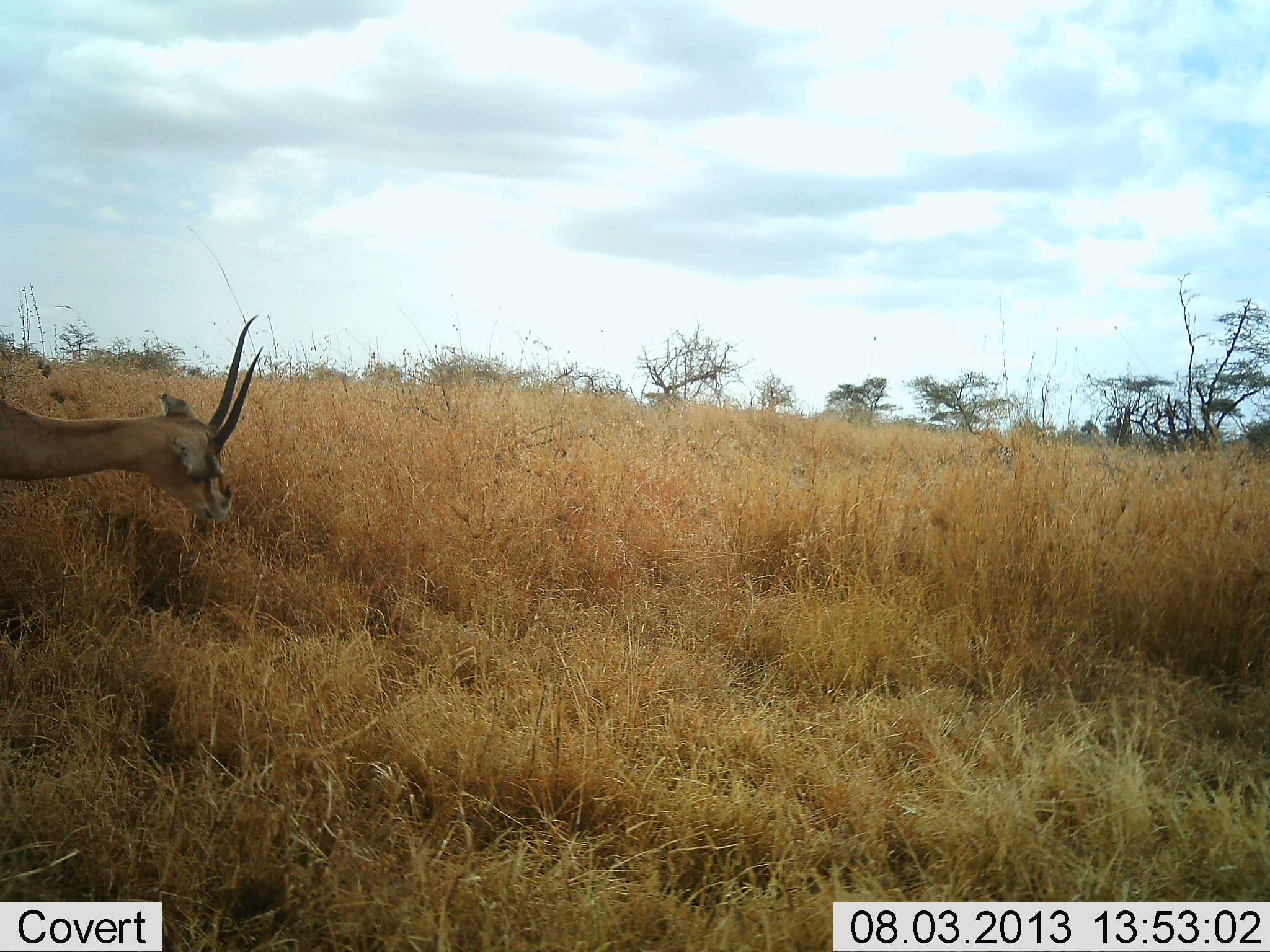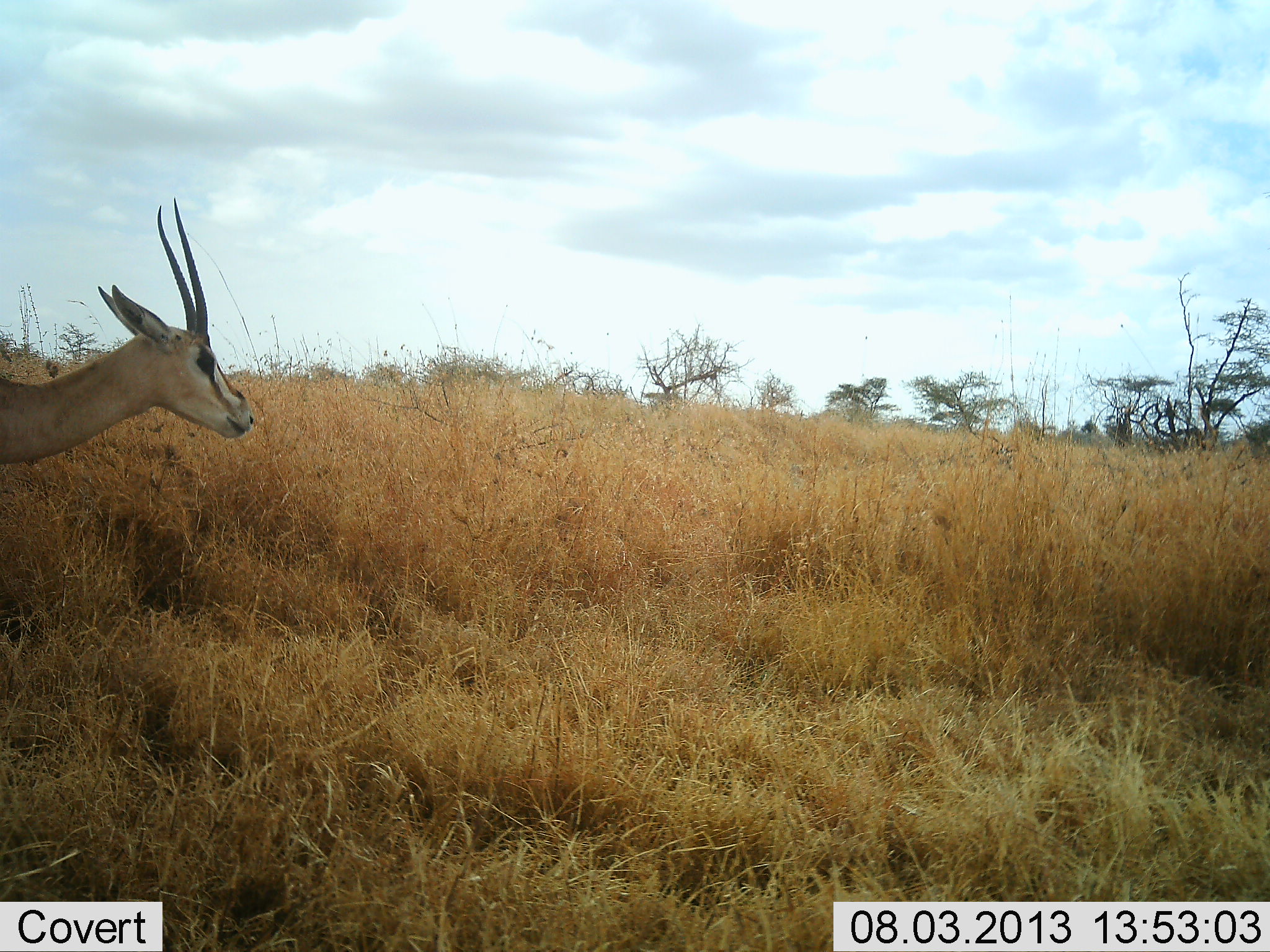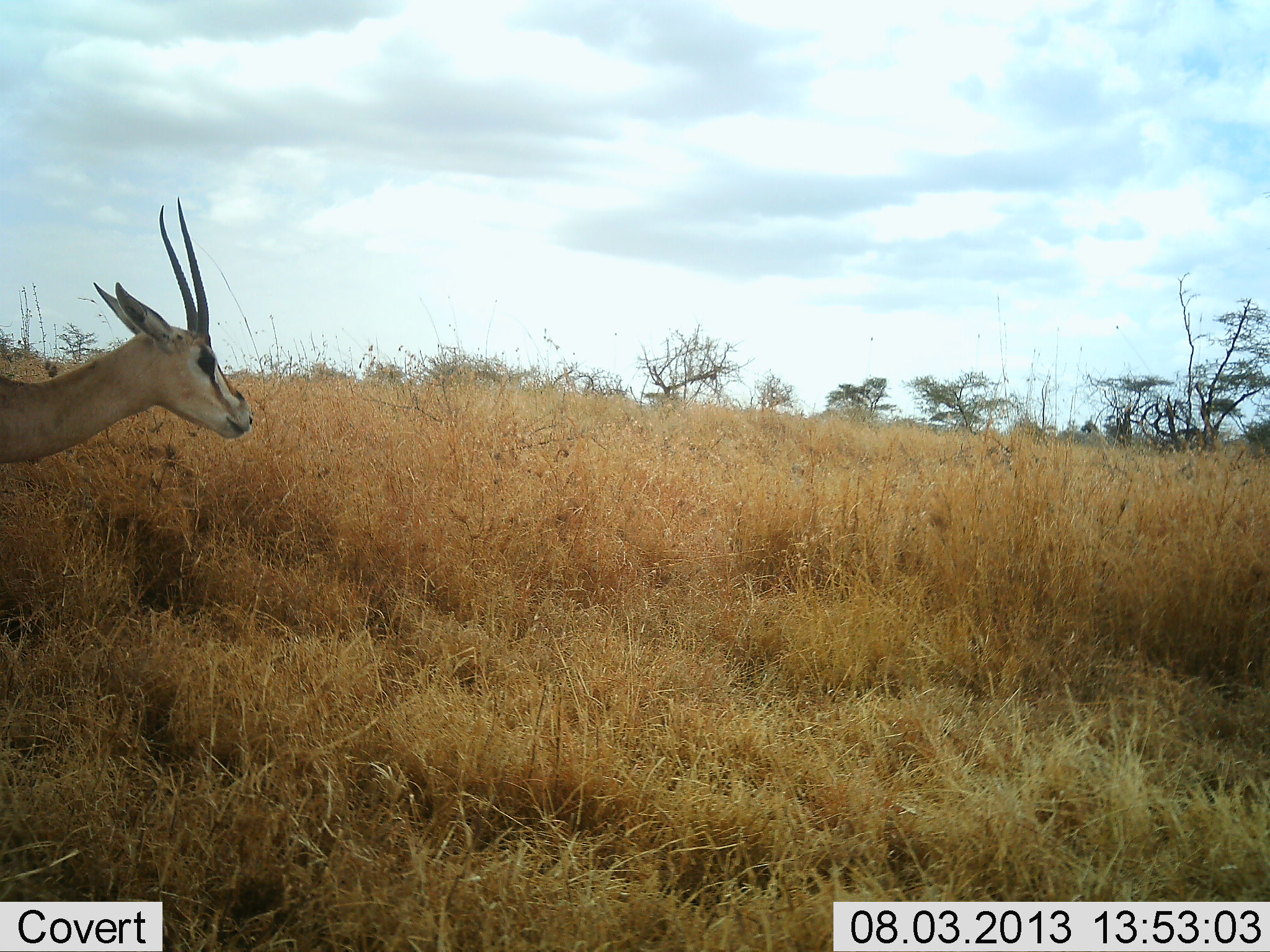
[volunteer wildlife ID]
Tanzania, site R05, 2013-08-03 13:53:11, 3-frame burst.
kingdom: Animalia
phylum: Chordata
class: Mammalia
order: Artiodactyla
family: Bovidae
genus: Nanger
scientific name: Nanger granti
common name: grant's gazelle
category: gazellegrants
Gazellegrants (grant's gazelle) (Nanger granti), count 1. Behavior (volunteer vote fractions): standing 80%, resting 0%, moving 10%, interacting 0%. Young present (vote fraction): 0%. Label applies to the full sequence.